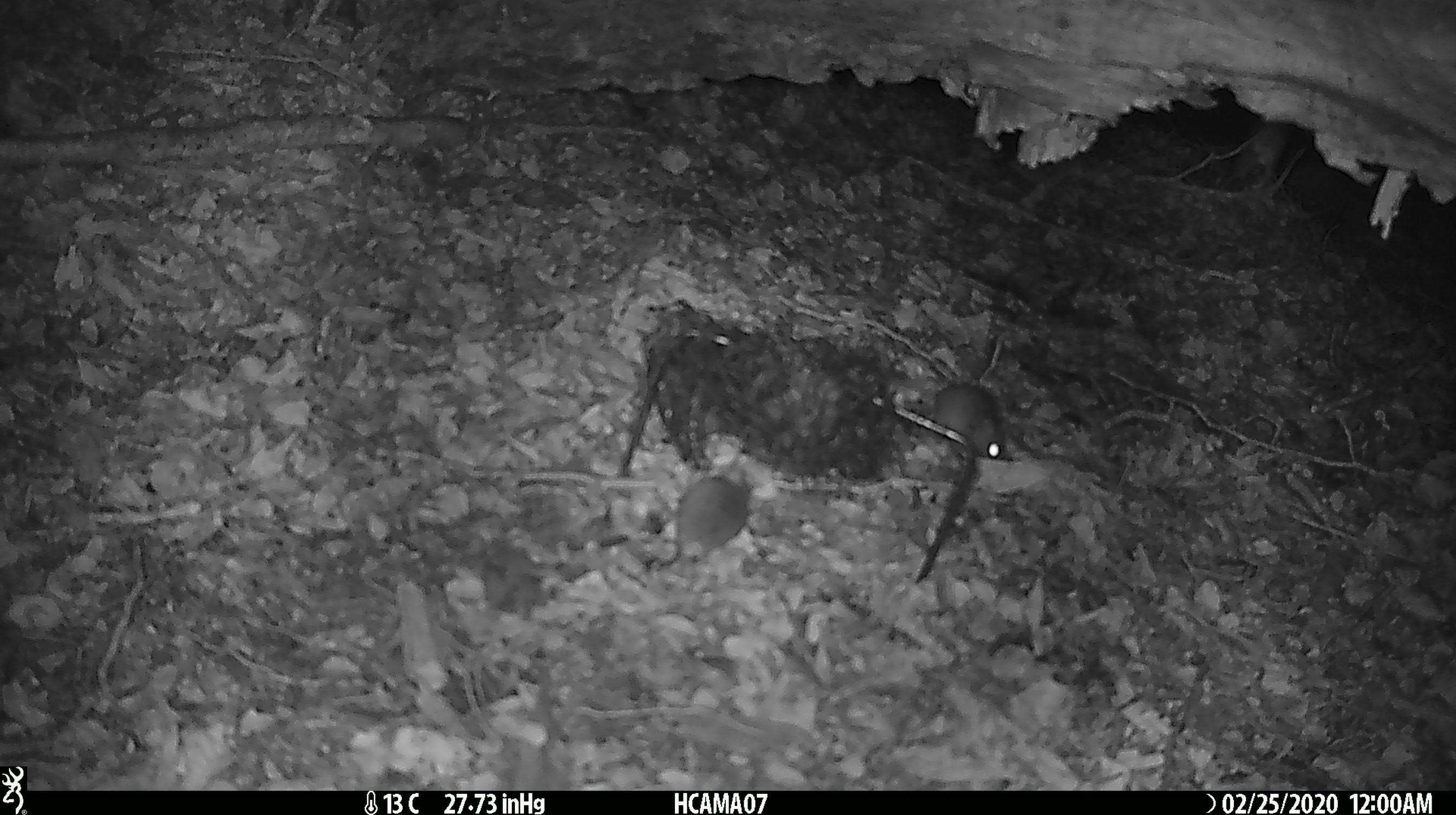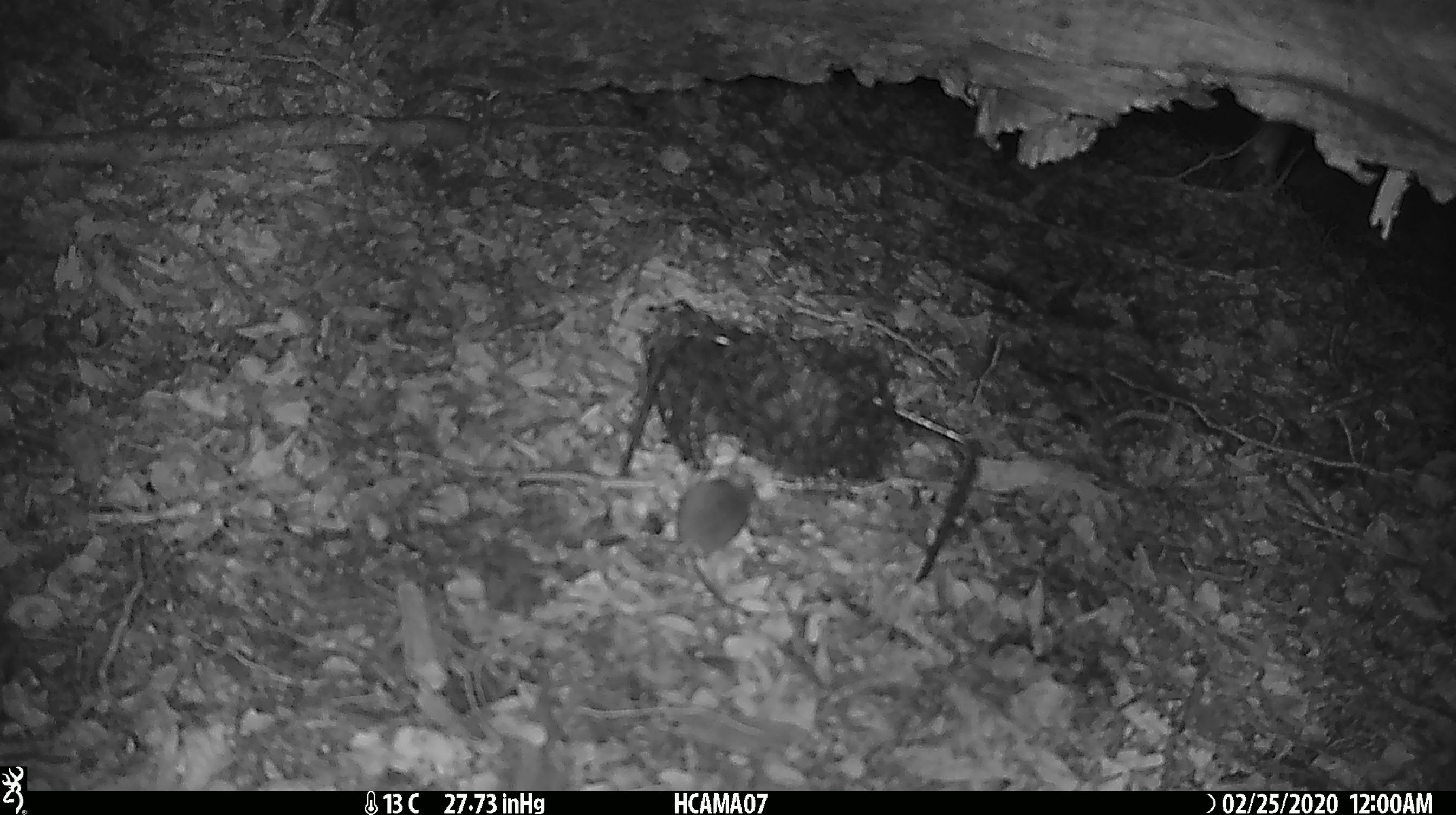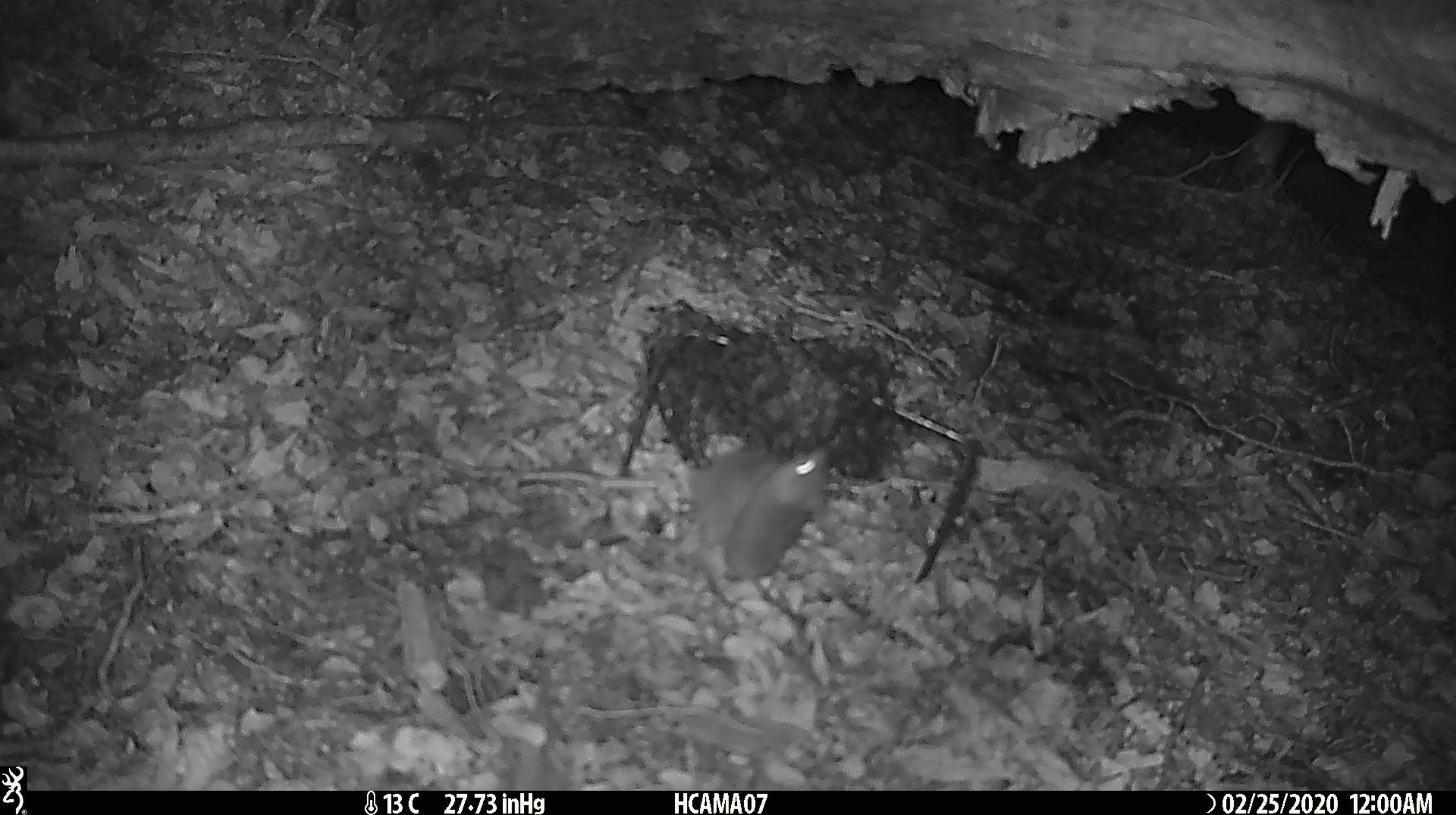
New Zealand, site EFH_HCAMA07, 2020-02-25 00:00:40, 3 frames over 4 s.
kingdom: Animalia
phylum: Chordata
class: Mammalia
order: Rodentia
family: Muridae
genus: Mus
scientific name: Mus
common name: mouse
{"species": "mouse (Mus)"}